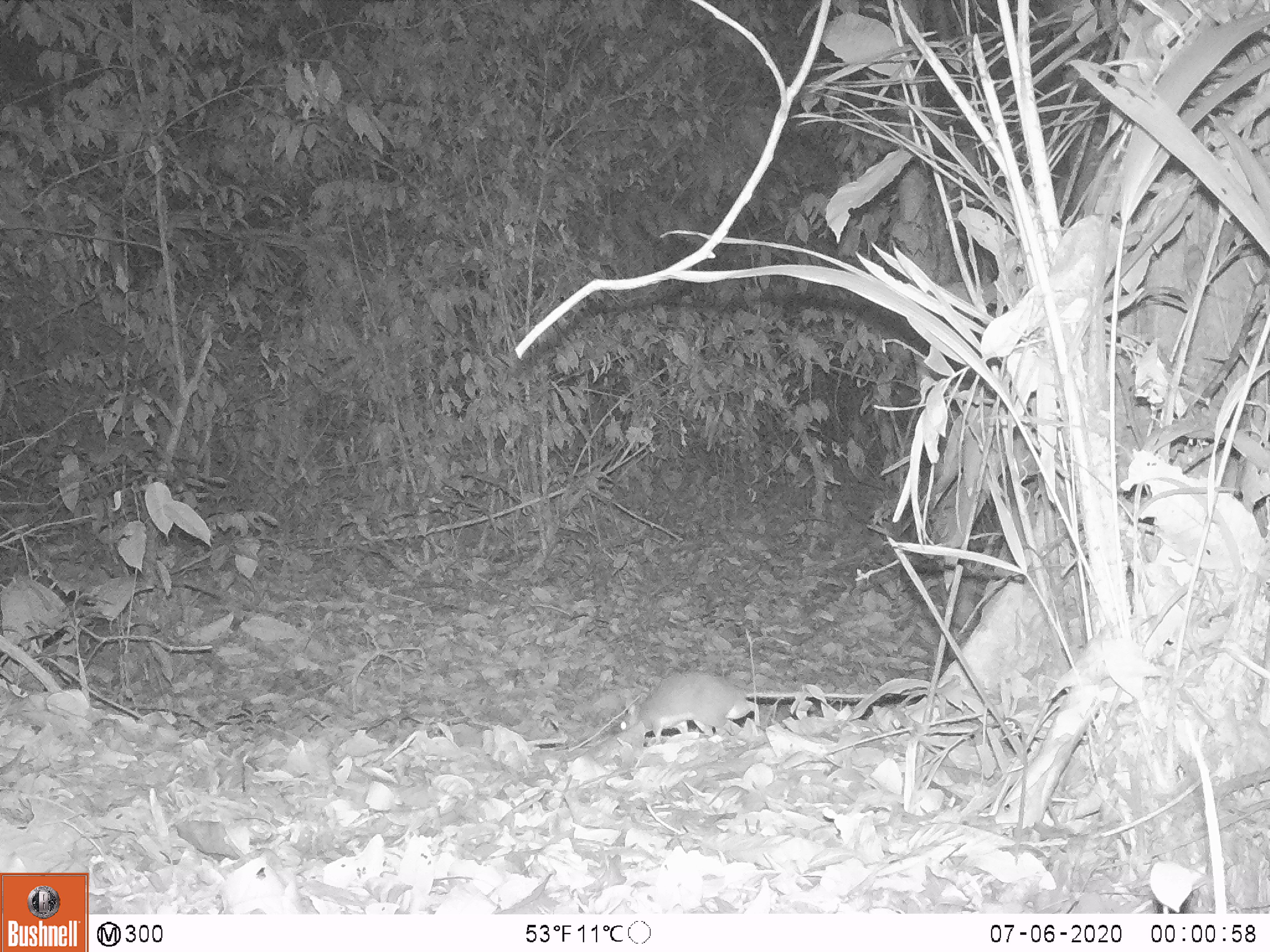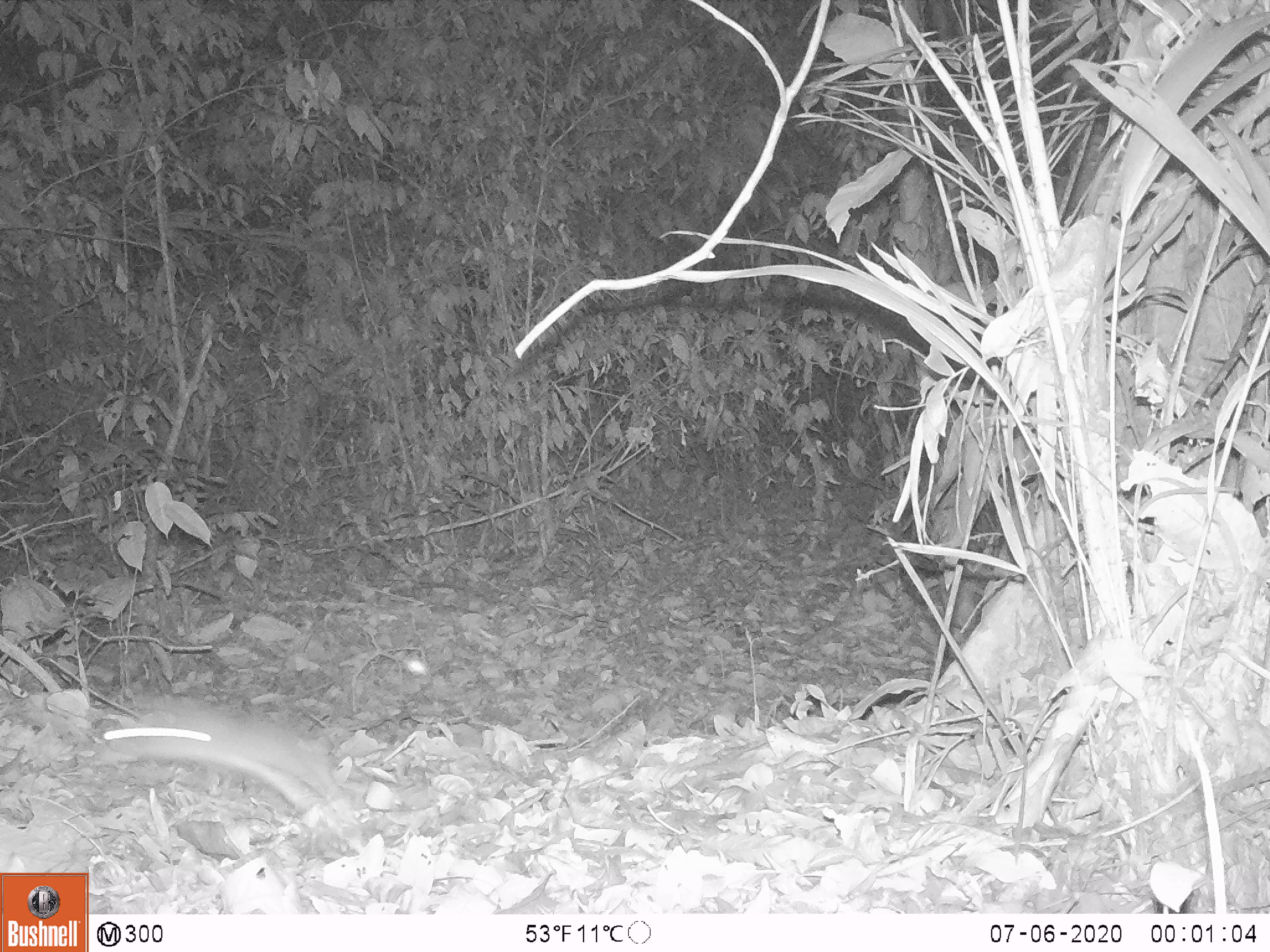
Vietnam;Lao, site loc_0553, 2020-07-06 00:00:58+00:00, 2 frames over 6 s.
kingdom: Animalia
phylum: Chordata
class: Mammalia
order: Rodentia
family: Muridae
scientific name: Muridae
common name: old-world mice and rats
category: unidentified murid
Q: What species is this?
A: Unidentified murid (old-world mice and rats) (Muridae).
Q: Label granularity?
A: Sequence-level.